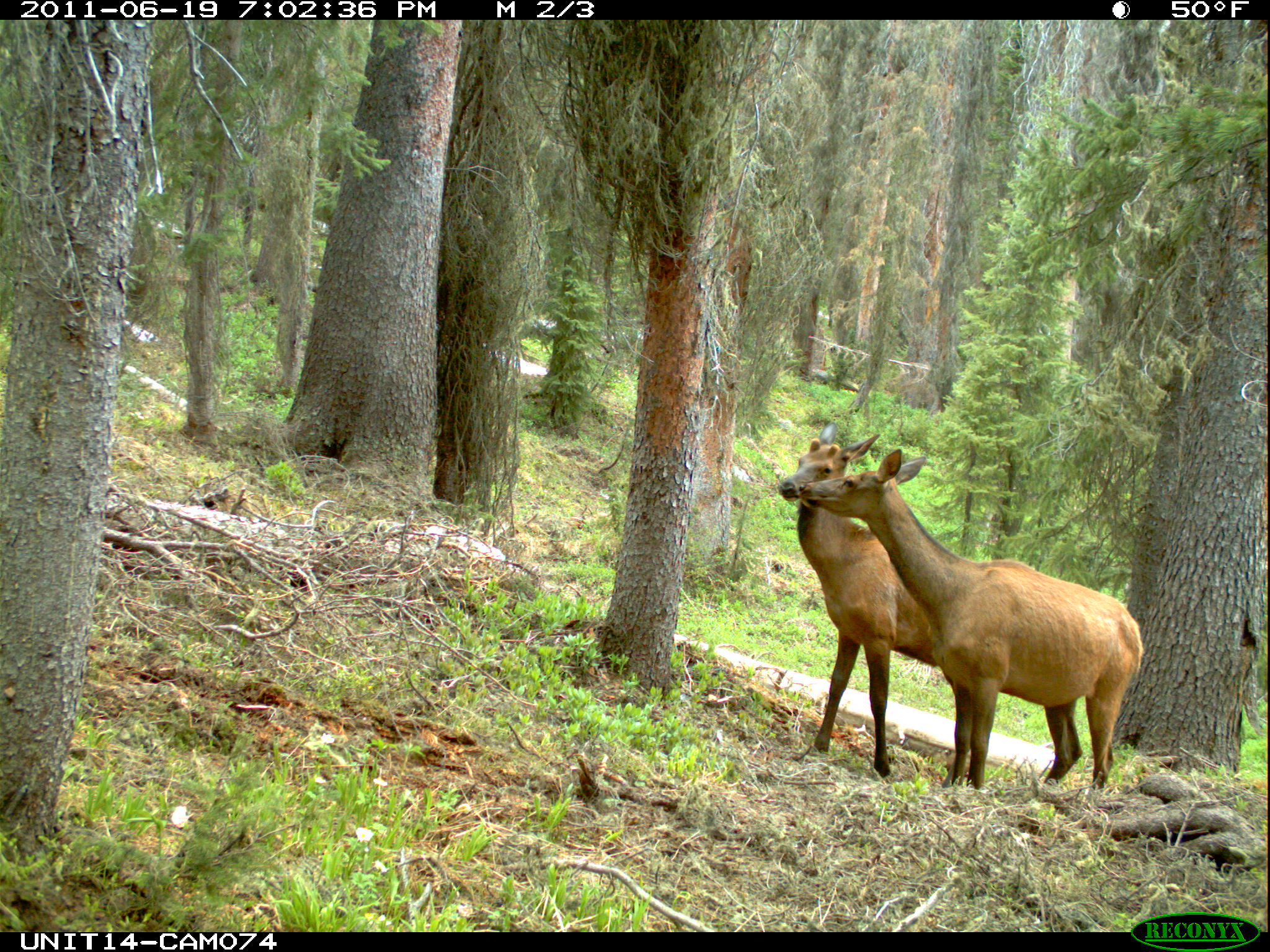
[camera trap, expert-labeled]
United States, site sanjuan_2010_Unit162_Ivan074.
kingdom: Animalia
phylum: Chordata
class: Mammalia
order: Artiodactyla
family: Cervidae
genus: Cervus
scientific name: Cervus elaphus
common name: red deer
Cervus elaphus (red deer).